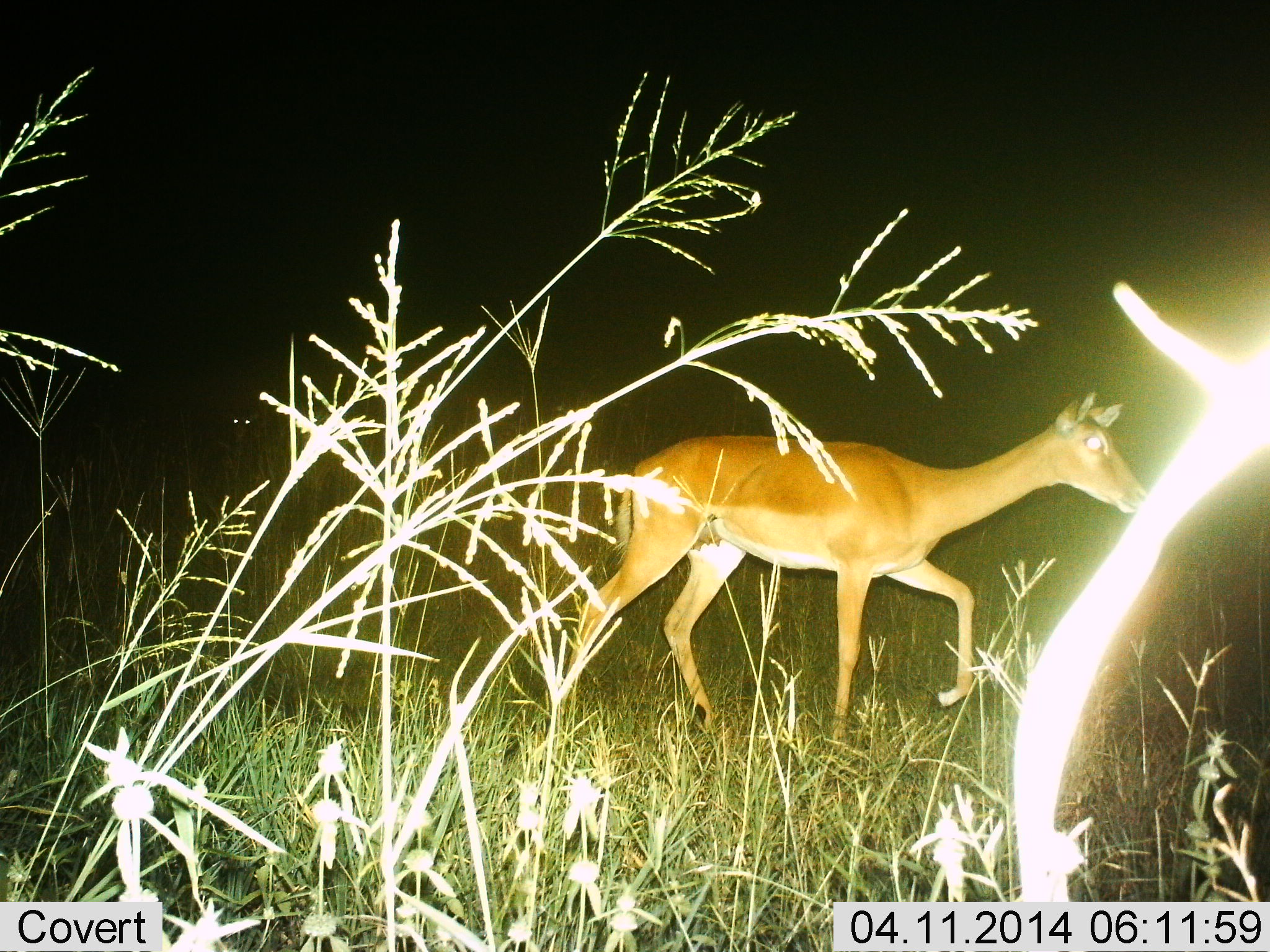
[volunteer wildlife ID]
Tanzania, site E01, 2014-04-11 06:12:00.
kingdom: Animalia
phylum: Chordata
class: Mammalia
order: Artiodactyla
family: Bovidae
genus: Aepyceros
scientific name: Aepyceros melampus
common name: impala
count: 1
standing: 0%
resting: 0%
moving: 100%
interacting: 0%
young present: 0%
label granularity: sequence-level